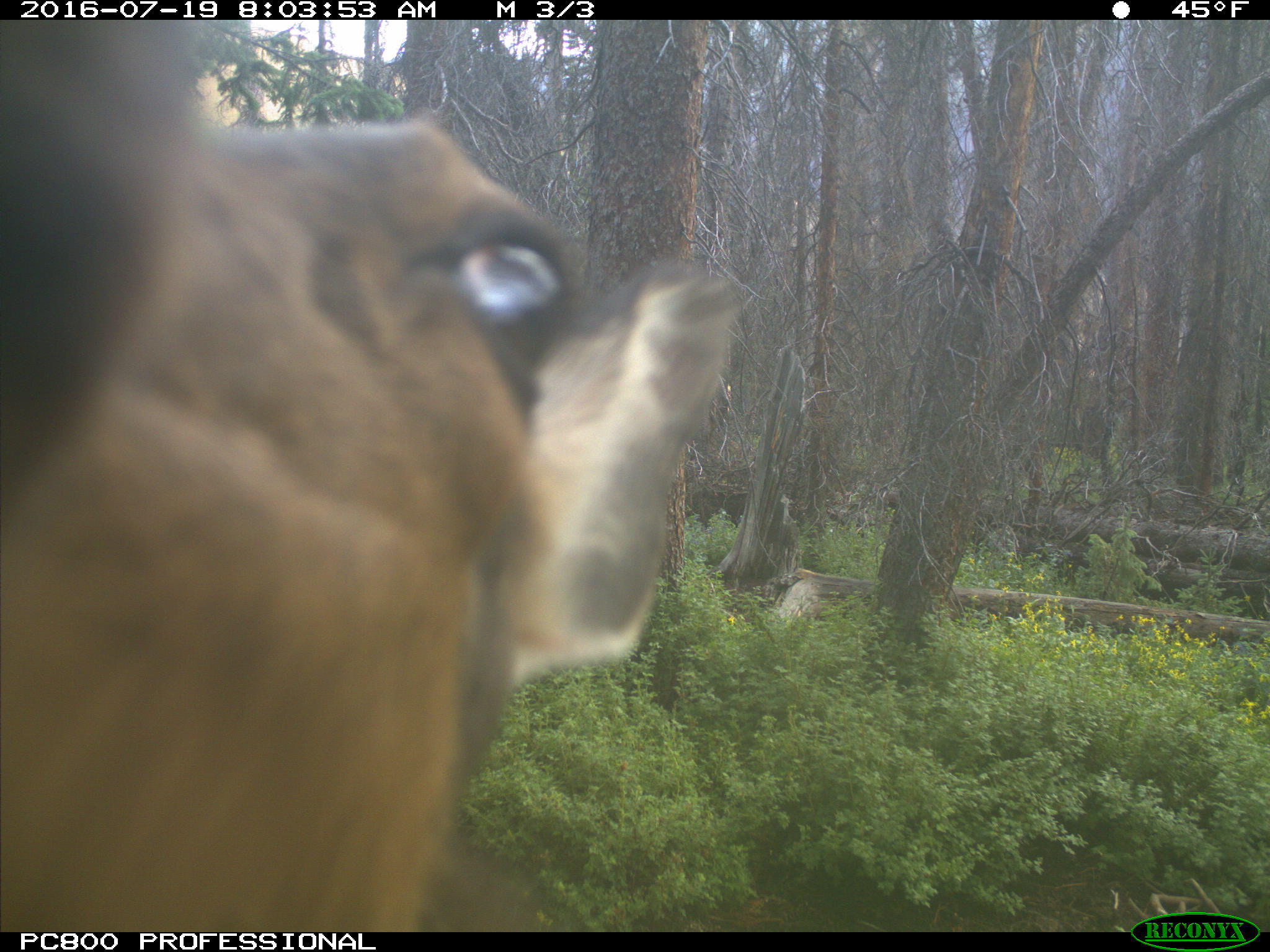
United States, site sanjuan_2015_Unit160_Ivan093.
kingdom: Animalia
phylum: Chordata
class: Mammalia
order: Artiodactyla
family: Cervidae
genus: Cervus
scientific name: Cervus elaphus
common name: red deer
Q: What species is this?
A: Cervus elaphus (red deer).